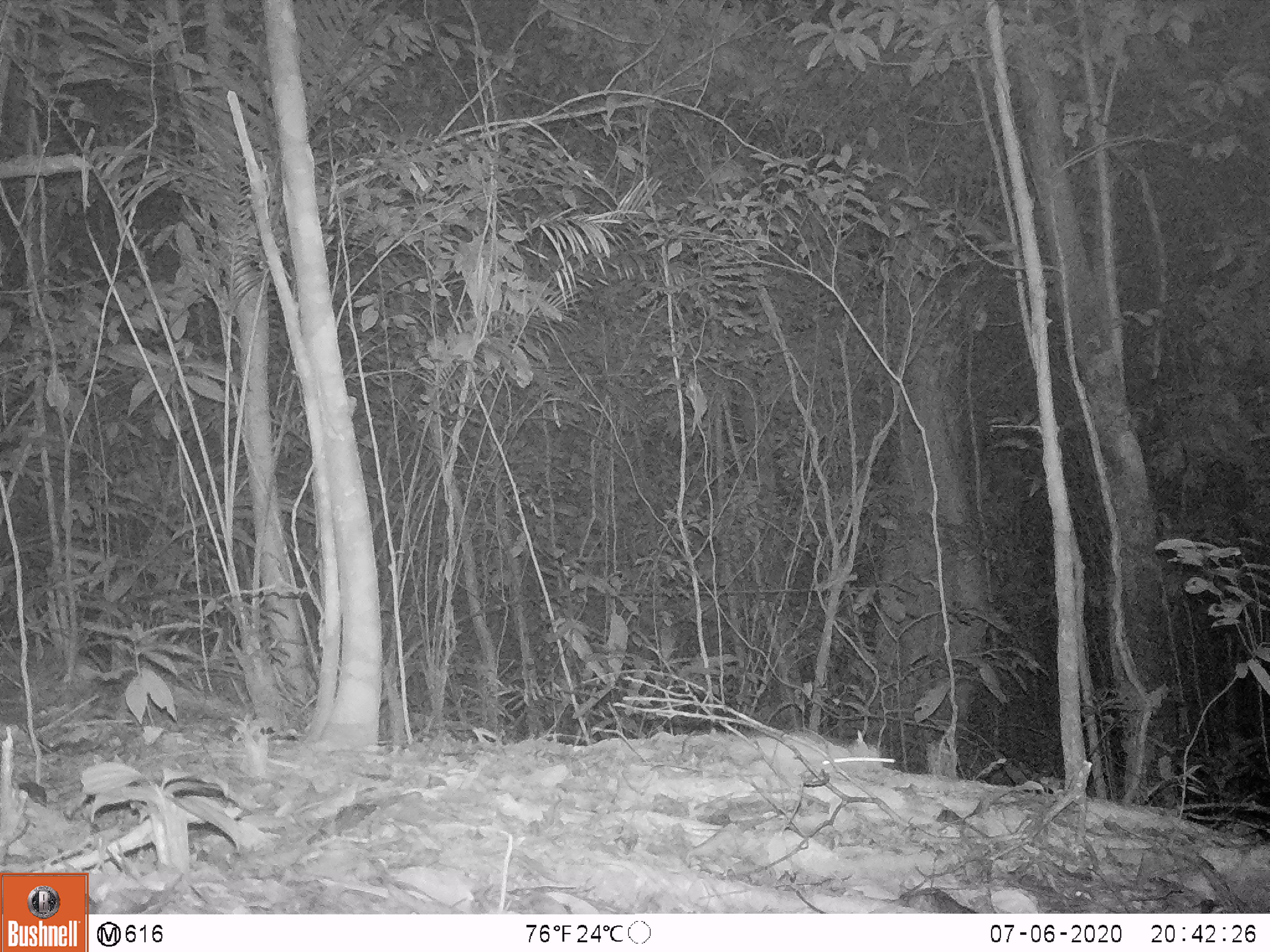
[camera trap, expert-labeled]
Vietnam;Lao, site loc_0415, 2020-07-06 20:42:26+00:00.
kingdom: Animalia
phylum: Chordata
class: Mammalia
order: Rodentia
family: Muridae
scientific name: Muridae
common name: old-world mice and rats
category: unidentified murid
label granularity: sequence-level